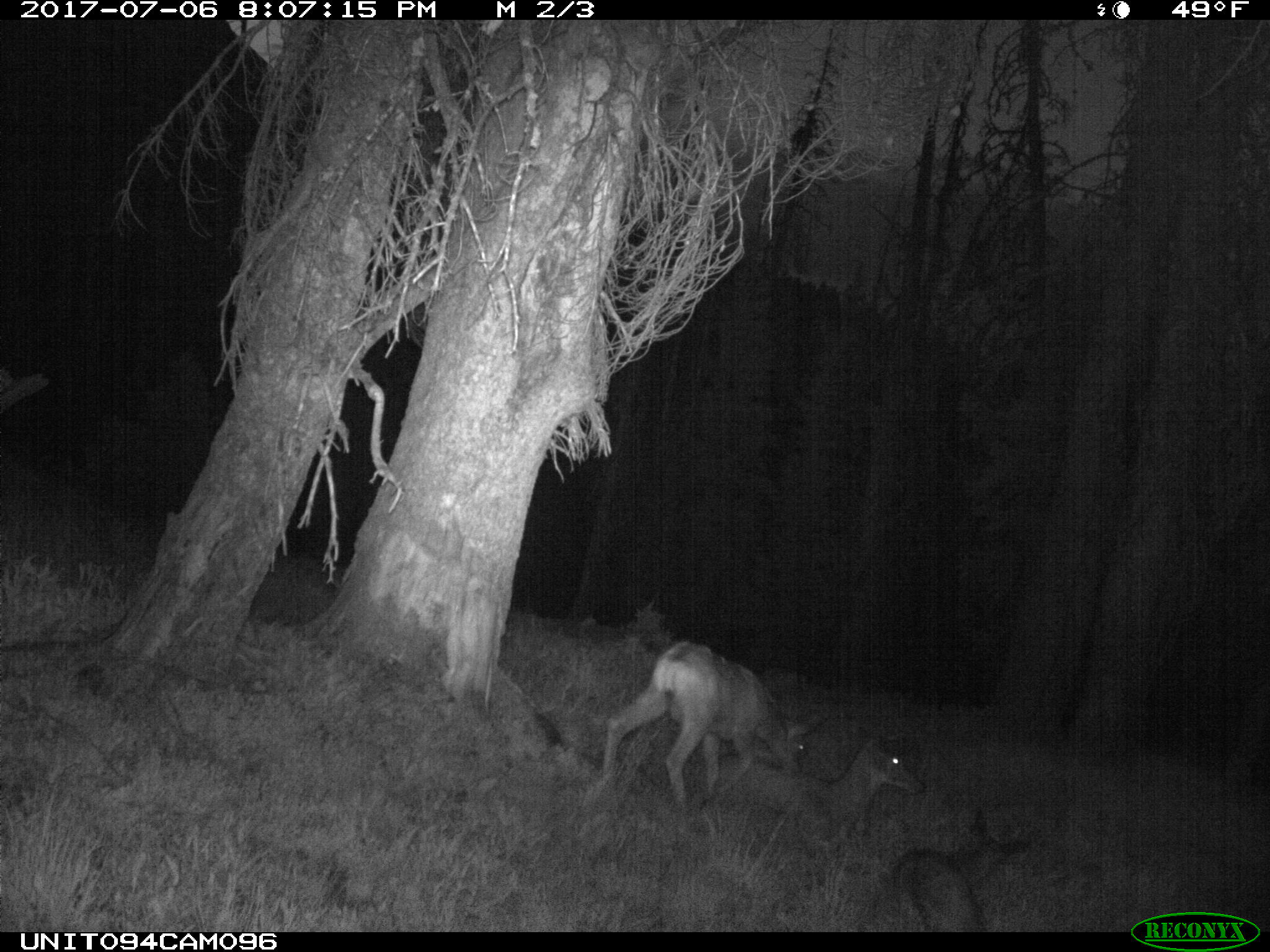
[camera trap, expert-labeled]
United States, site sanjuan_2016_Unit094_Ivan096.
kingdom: Animalia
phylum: Chordata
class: Mammalia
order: Artiodactyla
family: Cervidae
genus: Odocoileus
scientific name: Odocoileus hemionus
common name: mule deer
Odocoileus hemionus (mule deer).